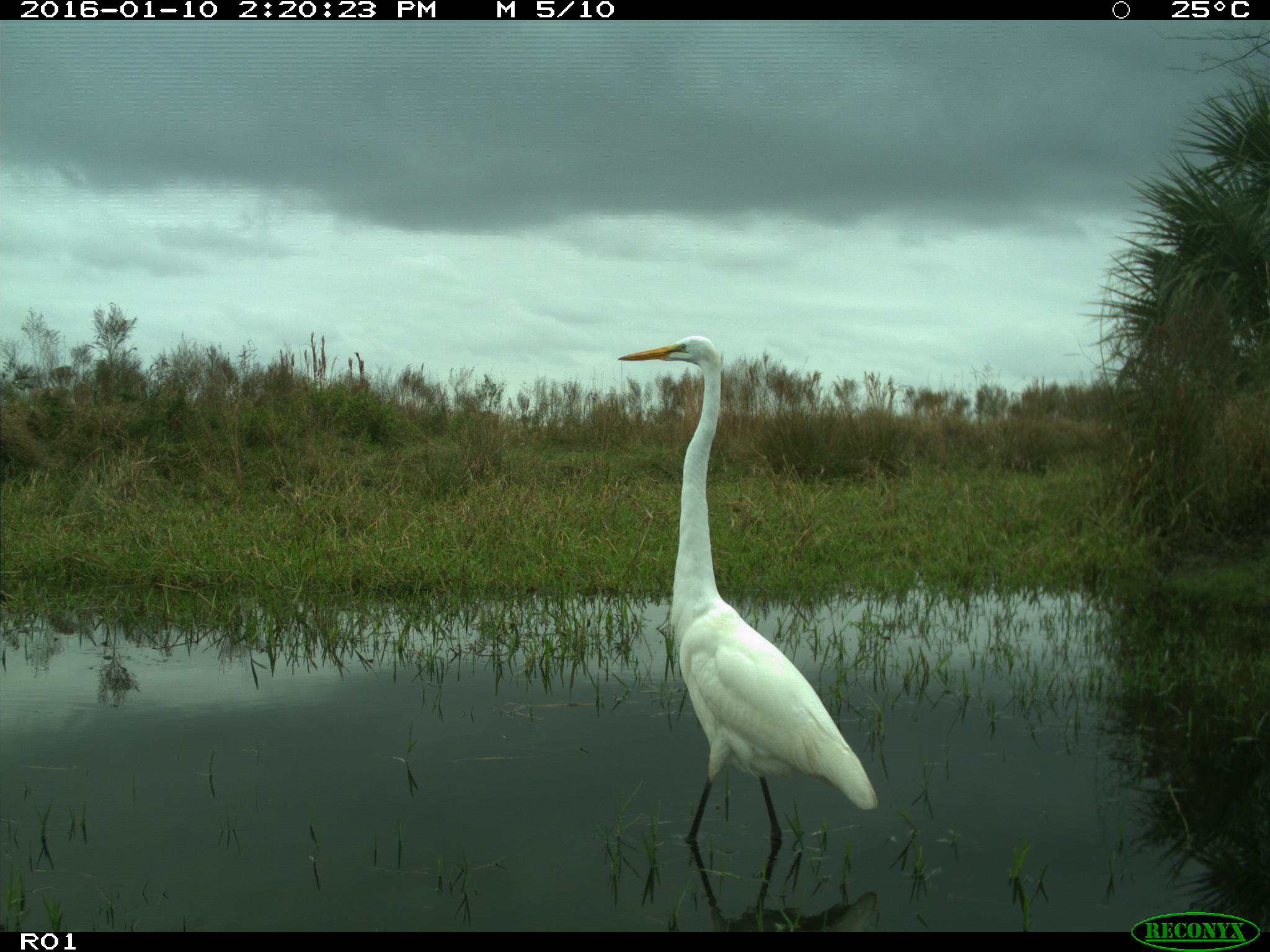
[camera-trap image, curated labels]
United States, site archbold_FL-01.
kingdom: Animalia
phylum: Chordata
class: Aves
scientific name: Aves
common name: birds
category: unidentified bird